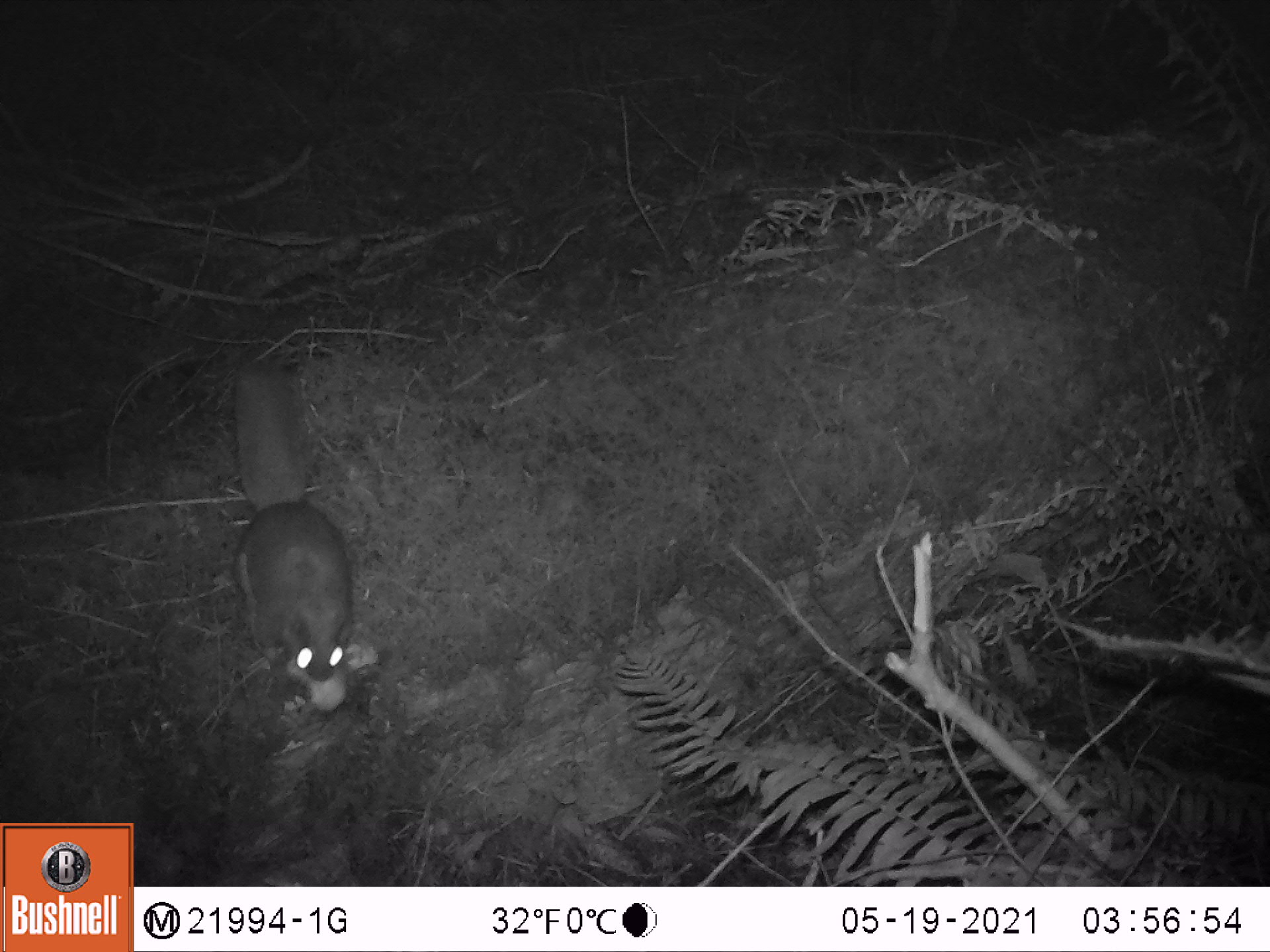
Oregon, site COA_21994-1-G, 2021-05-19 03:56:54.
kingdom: Animalia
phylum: Chordata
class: Mammalia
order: Rodentia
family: Sciuridae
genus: Glaucomys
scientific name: Glaucomys oregonensis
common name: humboldt's flying squirrel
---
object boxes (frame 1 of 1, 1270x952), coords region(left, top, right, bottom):
humboldt's flying squirrel: region(232, 361, 358, 712)